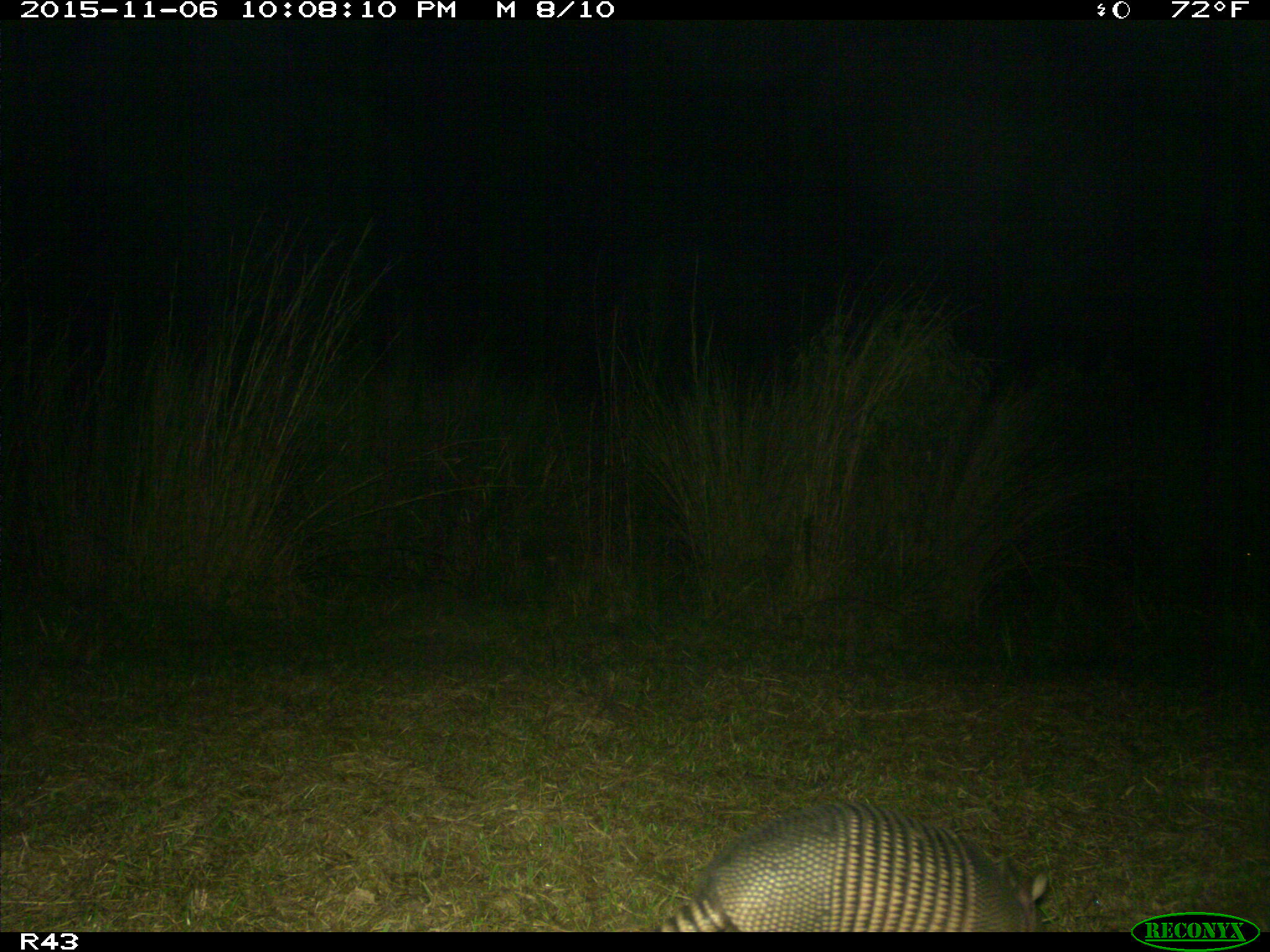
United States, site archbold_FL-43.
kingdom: Animalia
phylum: Chordata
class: Mammalia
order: Cingulata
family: Dasypodidae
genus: Dasypus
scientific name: Dasypus novemcinctus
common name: nine-banded armadillo